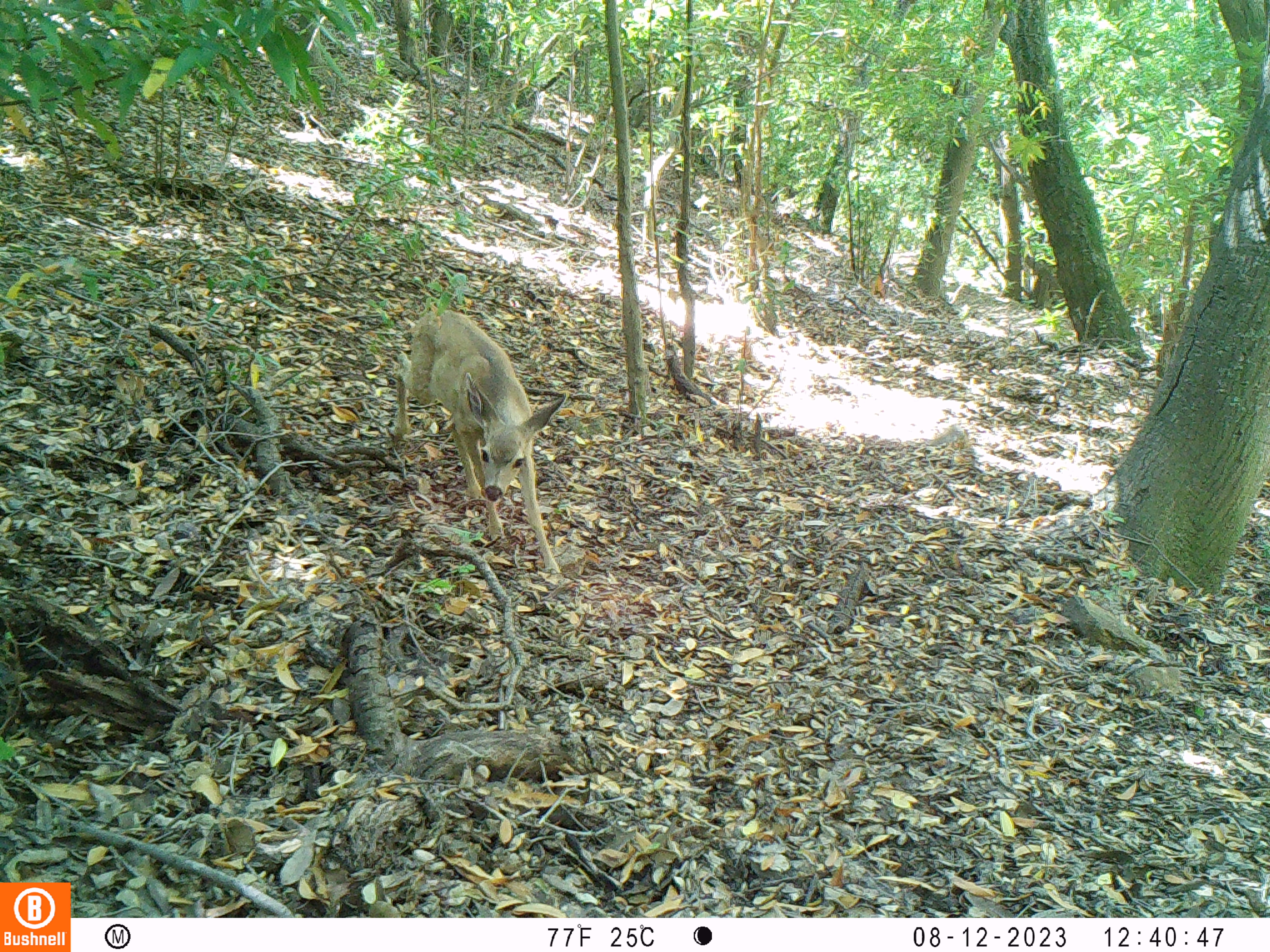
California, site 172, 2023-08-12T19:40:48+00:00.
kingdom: Animalia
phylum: Chordata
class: Mammalia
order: Artiodactyla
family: Cervidae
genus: Odocoileus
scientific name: Odocoileus hemionus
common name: mule deer